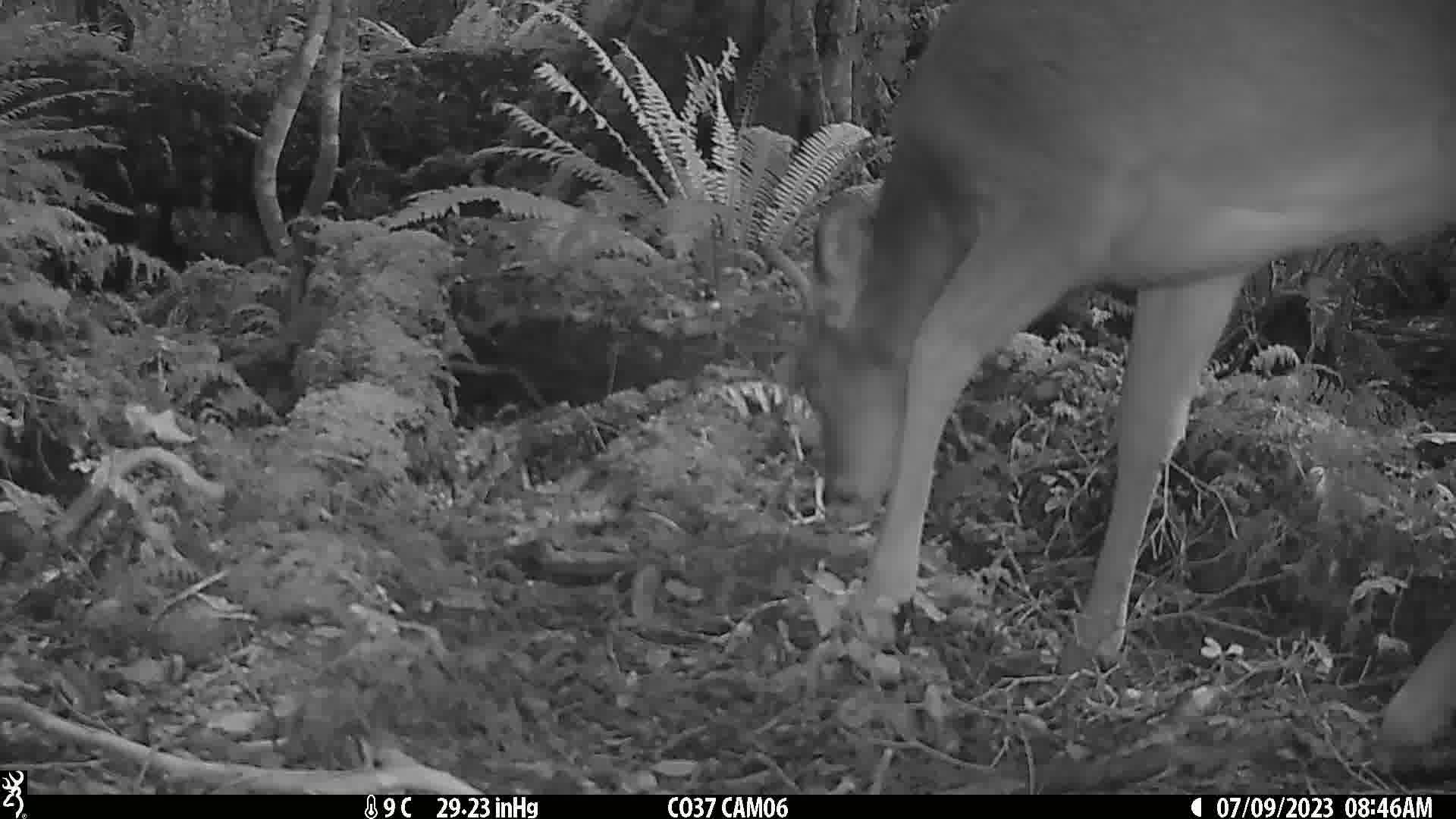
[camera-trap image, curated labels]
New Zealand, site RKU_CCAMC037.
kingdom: Animalia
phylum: Chordata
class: Mammalia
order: Artiodactyla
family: Cervidae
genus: Odocoileus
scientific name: Odocoileus virginianus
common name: white-tailed deer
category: white tailed deer